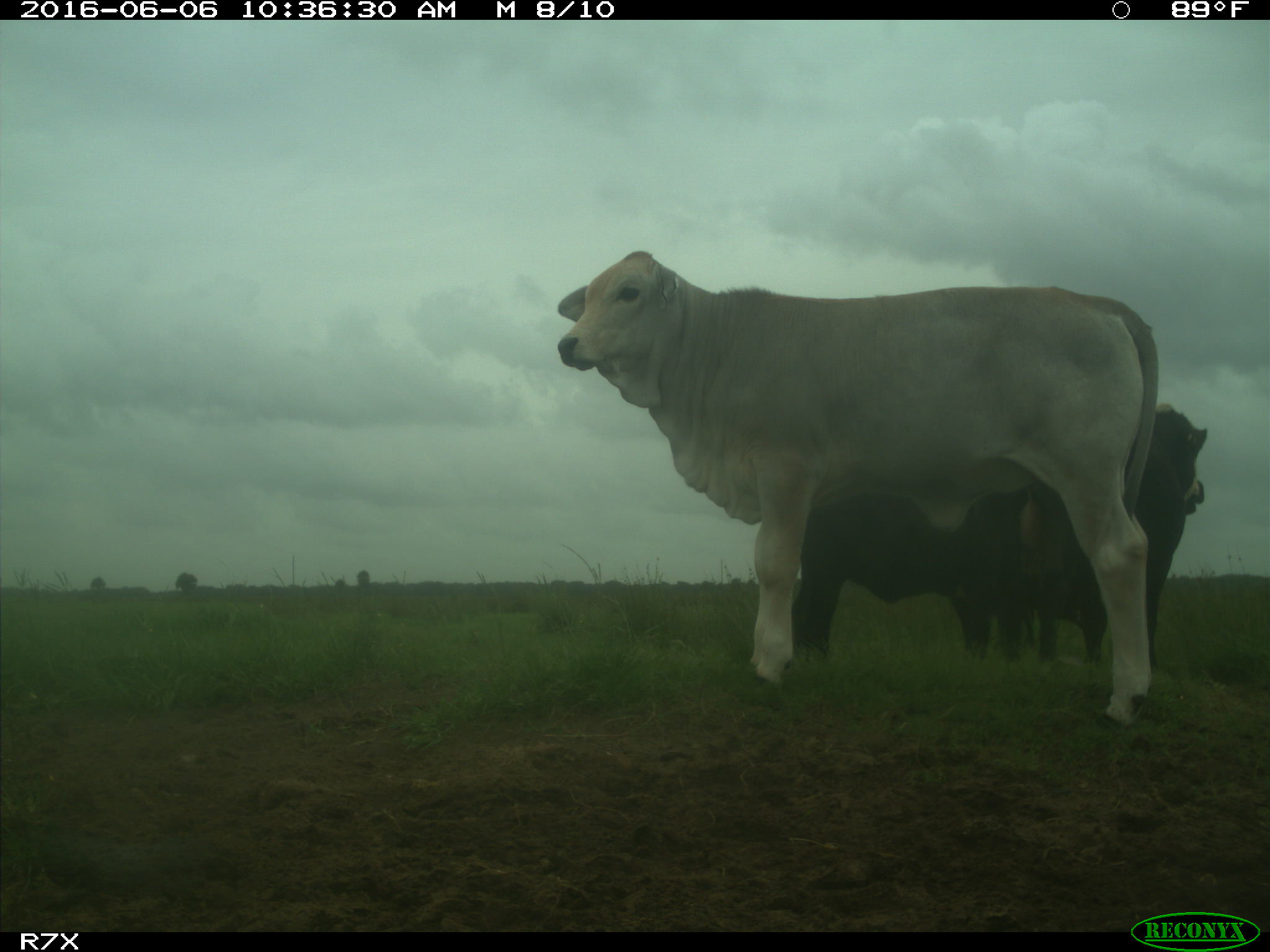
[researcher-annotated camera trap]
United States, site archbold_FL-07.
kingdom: Animalia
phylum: Chordata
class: Mammalia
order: Artiodactyla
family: Bovidae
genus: Bos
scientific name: Bos taurus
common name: domestic cow